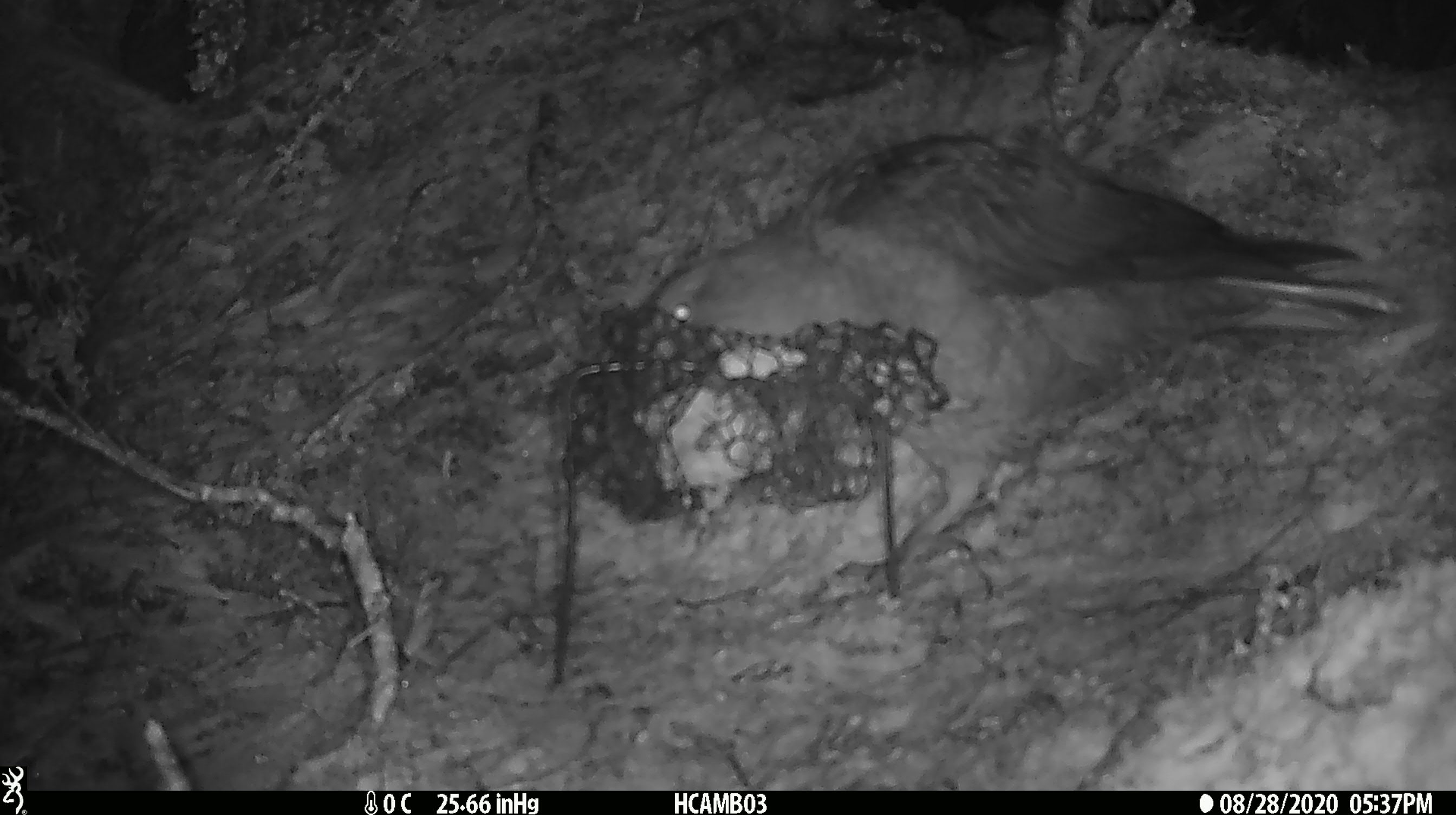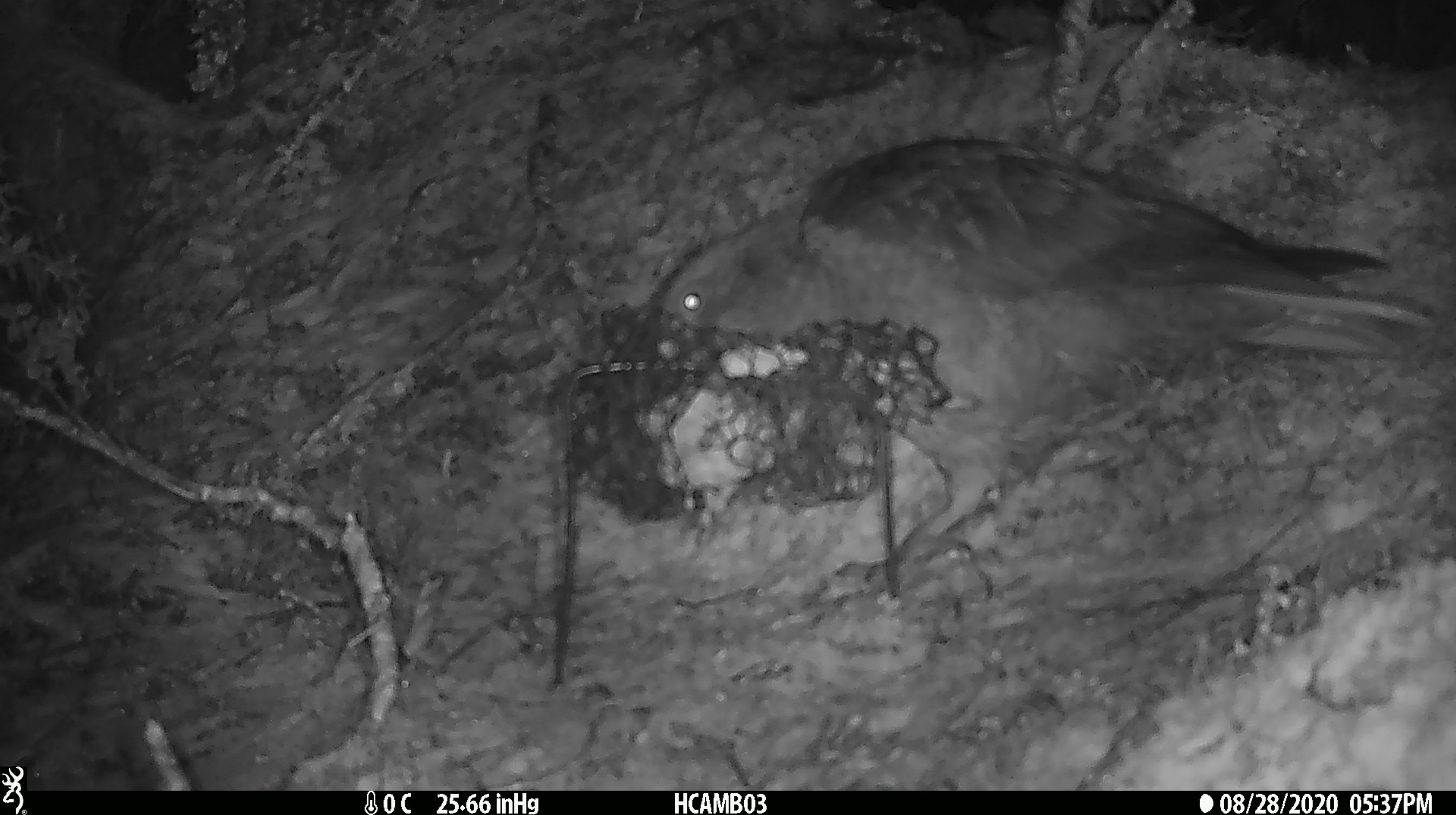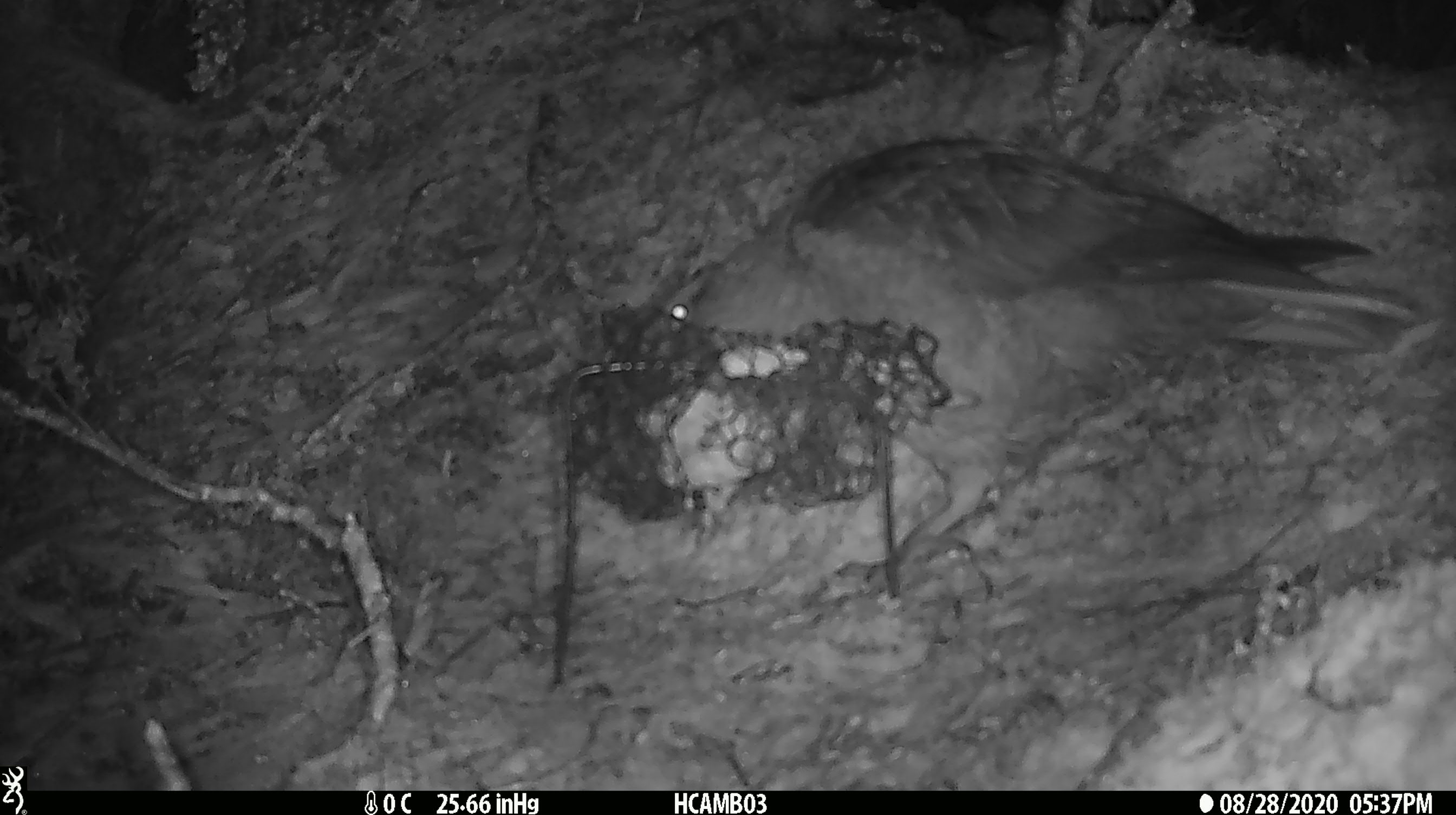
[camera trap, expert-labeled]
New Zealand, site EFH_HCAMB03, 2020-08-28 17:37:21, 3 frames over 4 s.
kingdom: Animalia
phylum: Chordata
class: Aves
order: Psittaciformes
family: Strigopidae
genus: Nestor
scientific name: Nestor notabilis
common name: kea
Kea (Nestor notabilis).